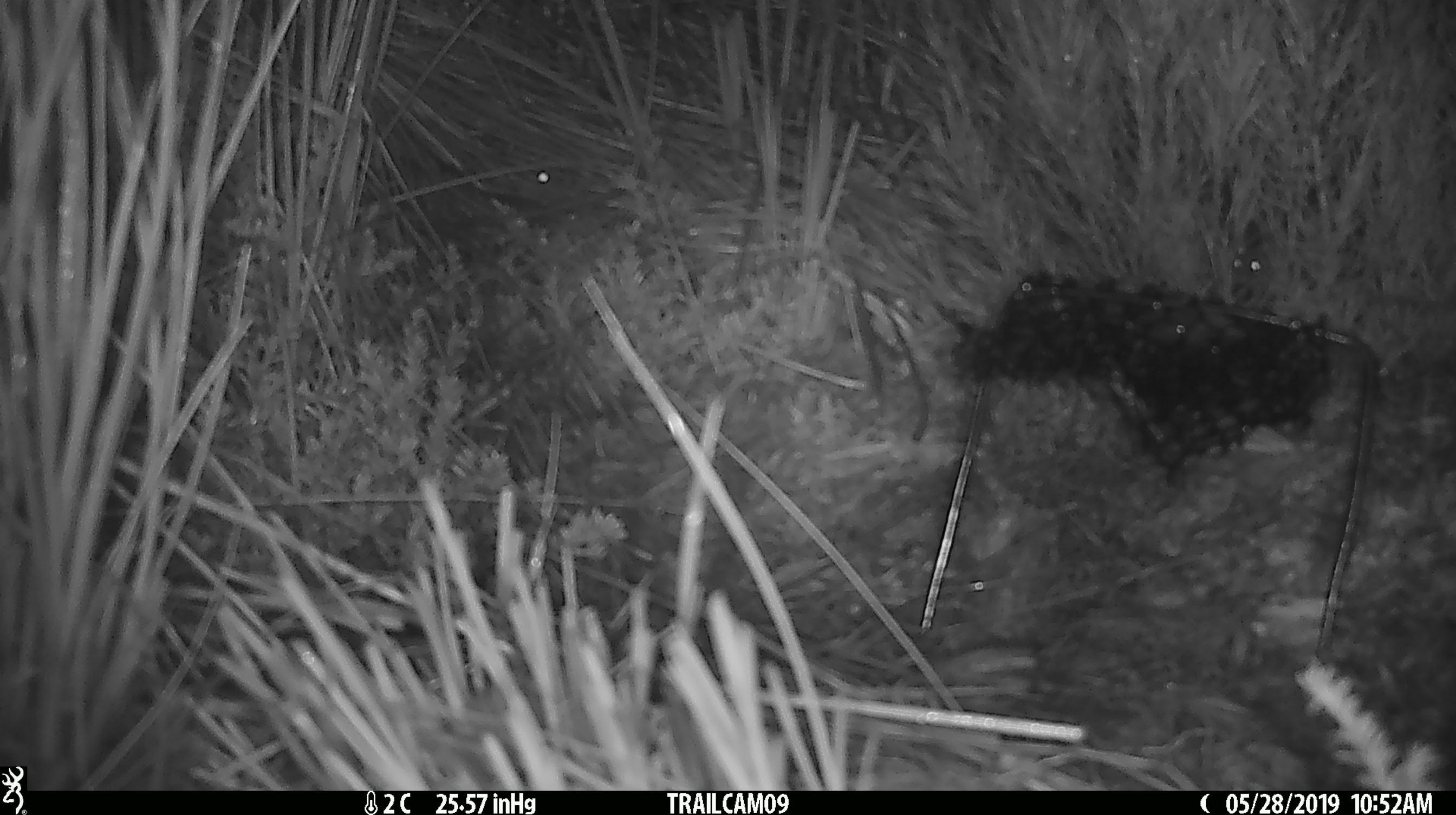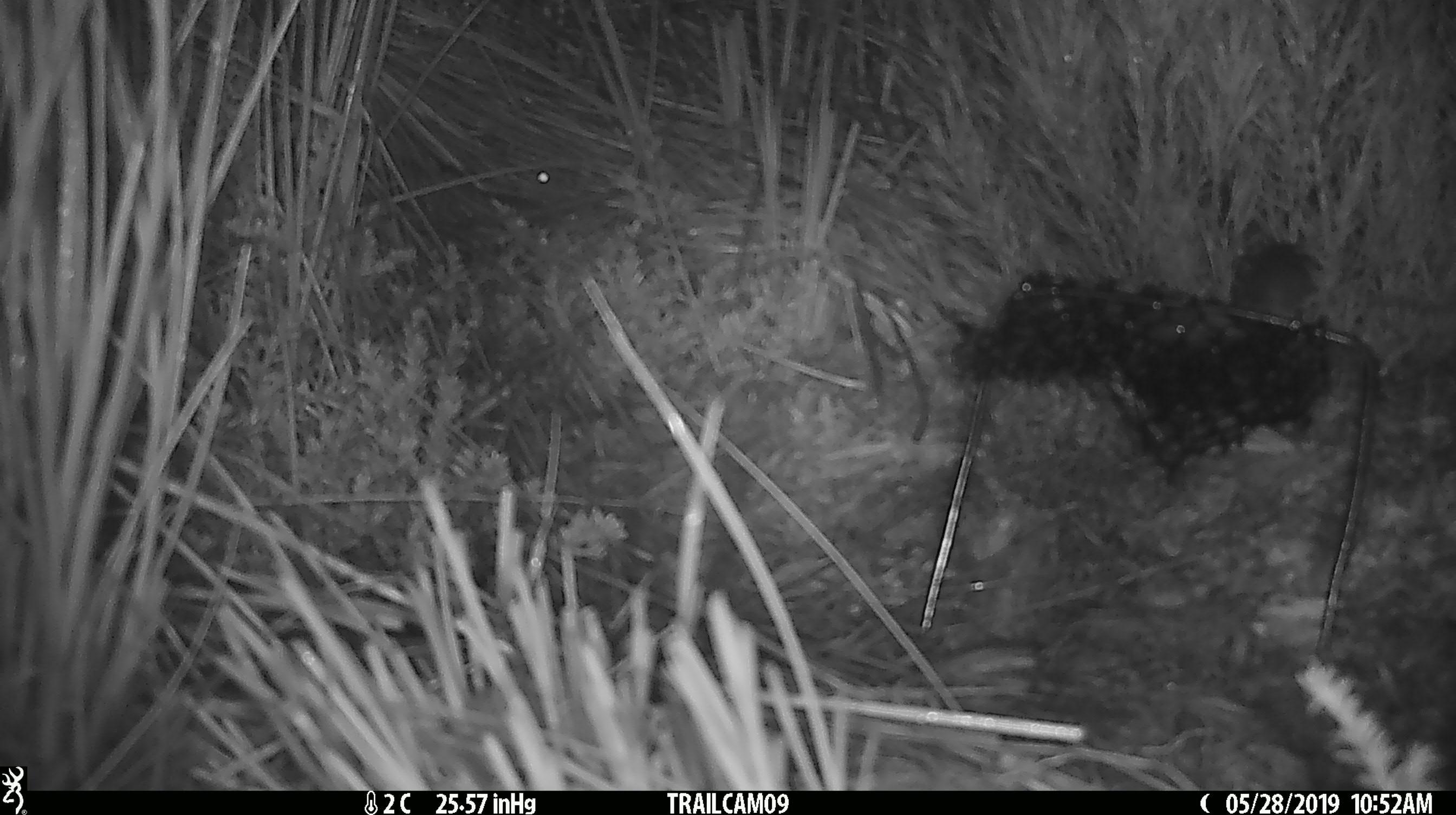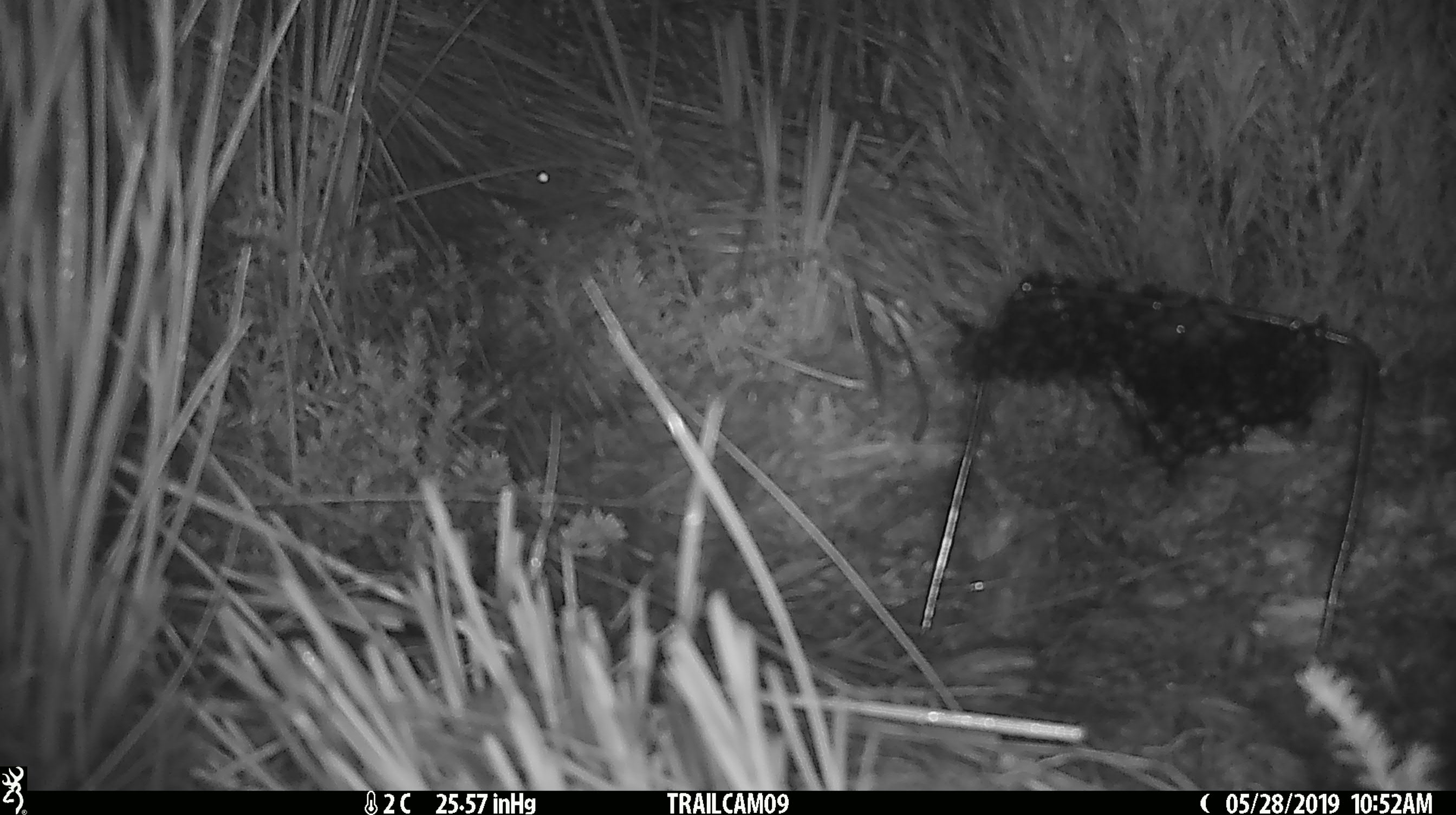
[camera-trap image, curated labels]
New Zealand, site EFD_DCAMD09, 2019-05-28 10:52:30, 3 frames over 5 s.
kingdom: Animalia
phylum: Chordata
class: Mammalia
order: Rodentia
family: Muridae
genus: Mus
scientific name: Mus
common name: mouse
Mouse (Mus).